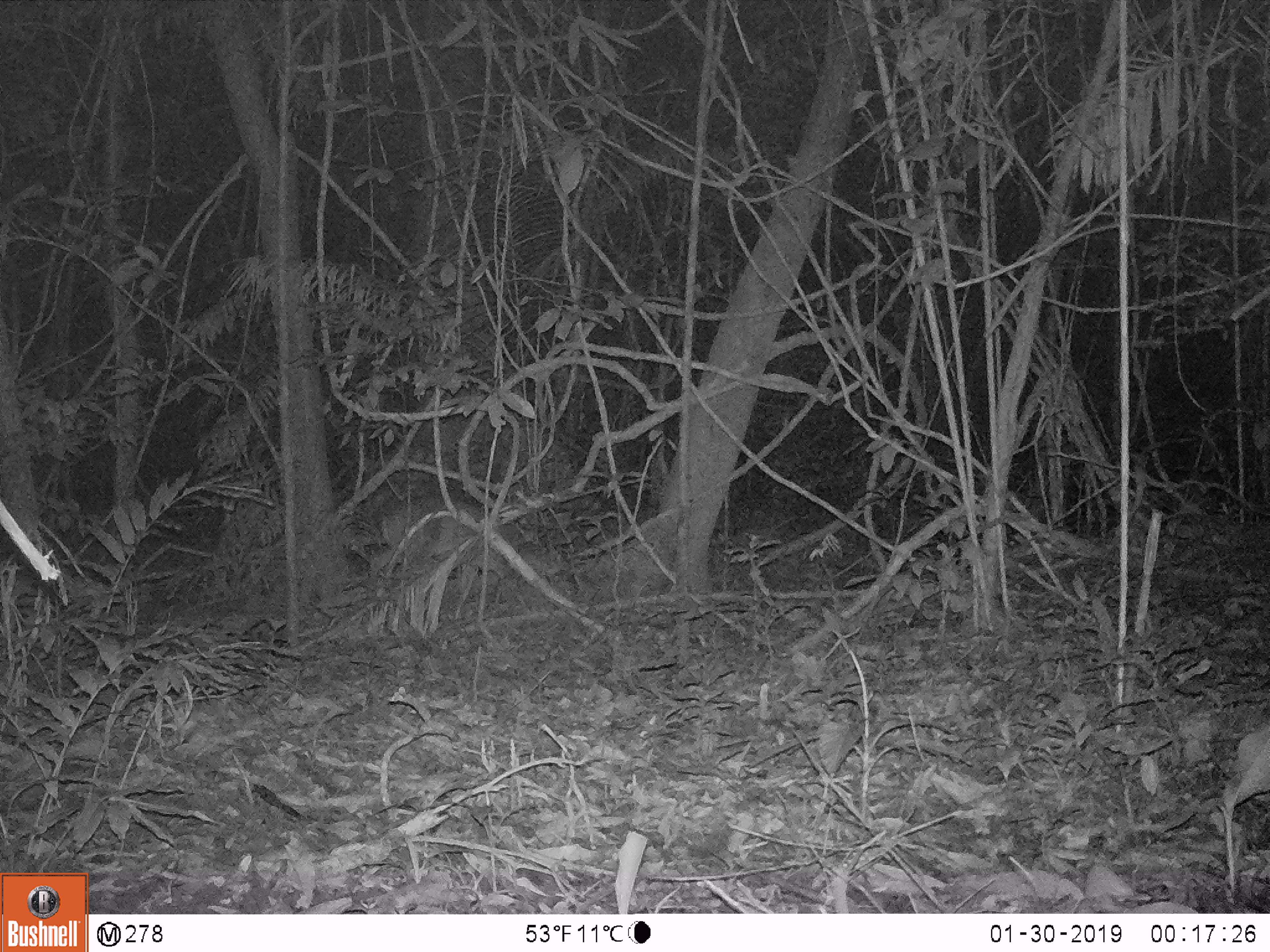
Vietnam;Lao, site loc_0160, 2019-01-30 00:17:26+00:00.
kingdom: Animalia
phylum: Chordata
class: Mammalia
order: Artiodactyla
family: Cervidae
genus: Muntiacus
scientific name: Muntiacus vuquangensis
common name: large-antlered muntjac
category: large antlered muntjac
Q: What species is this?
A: Large antlered muntjac (large-antlered muntjac) (Muntiacus vuquangensis).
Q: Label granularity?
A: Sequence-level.